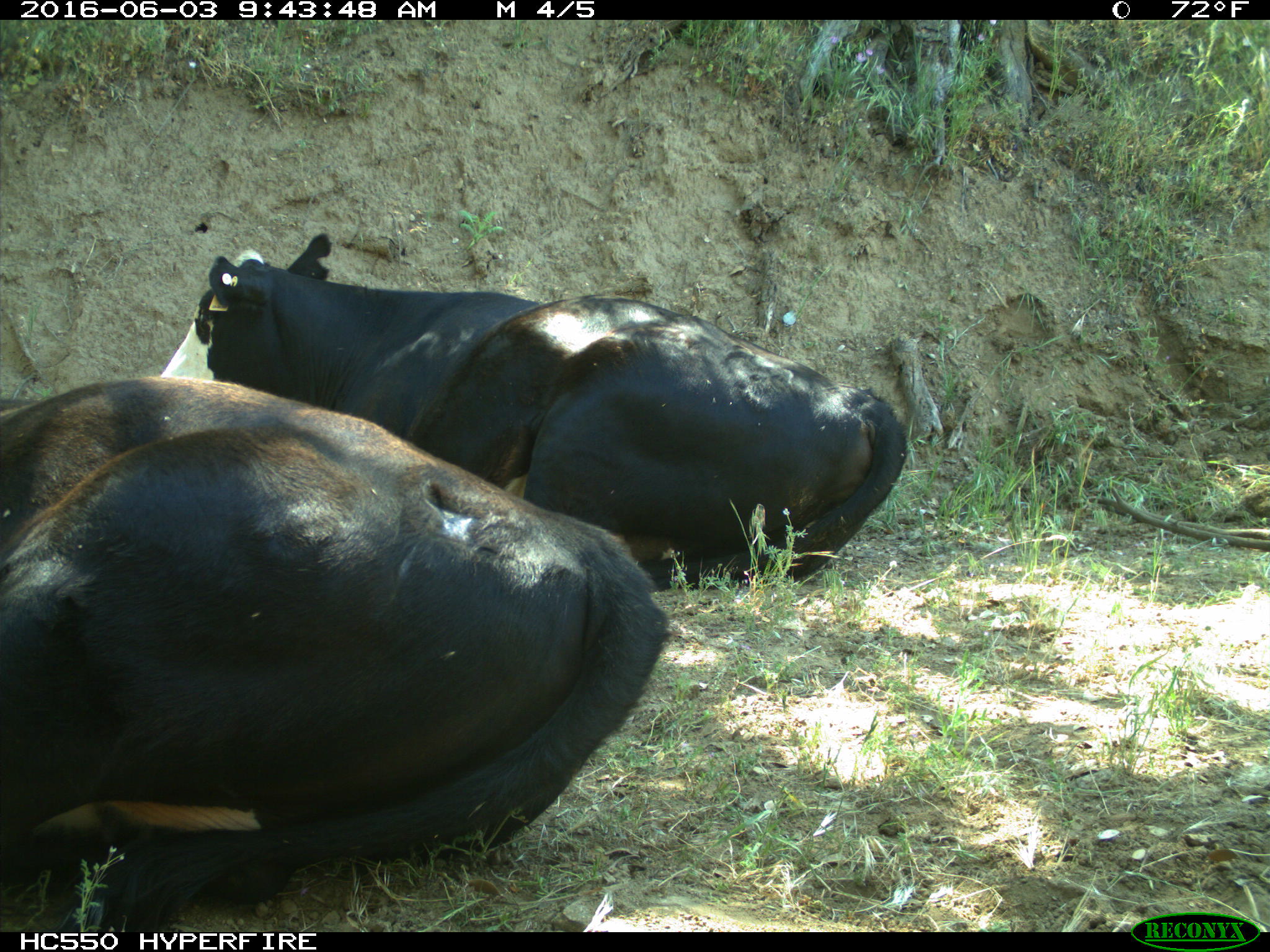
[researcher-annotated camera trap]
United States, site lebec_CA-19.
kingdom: Animalia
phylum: Chordata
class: Mammalia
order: Artiodactyla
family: Bovidae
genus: Bos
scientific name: Bos taurus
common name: domestic cow